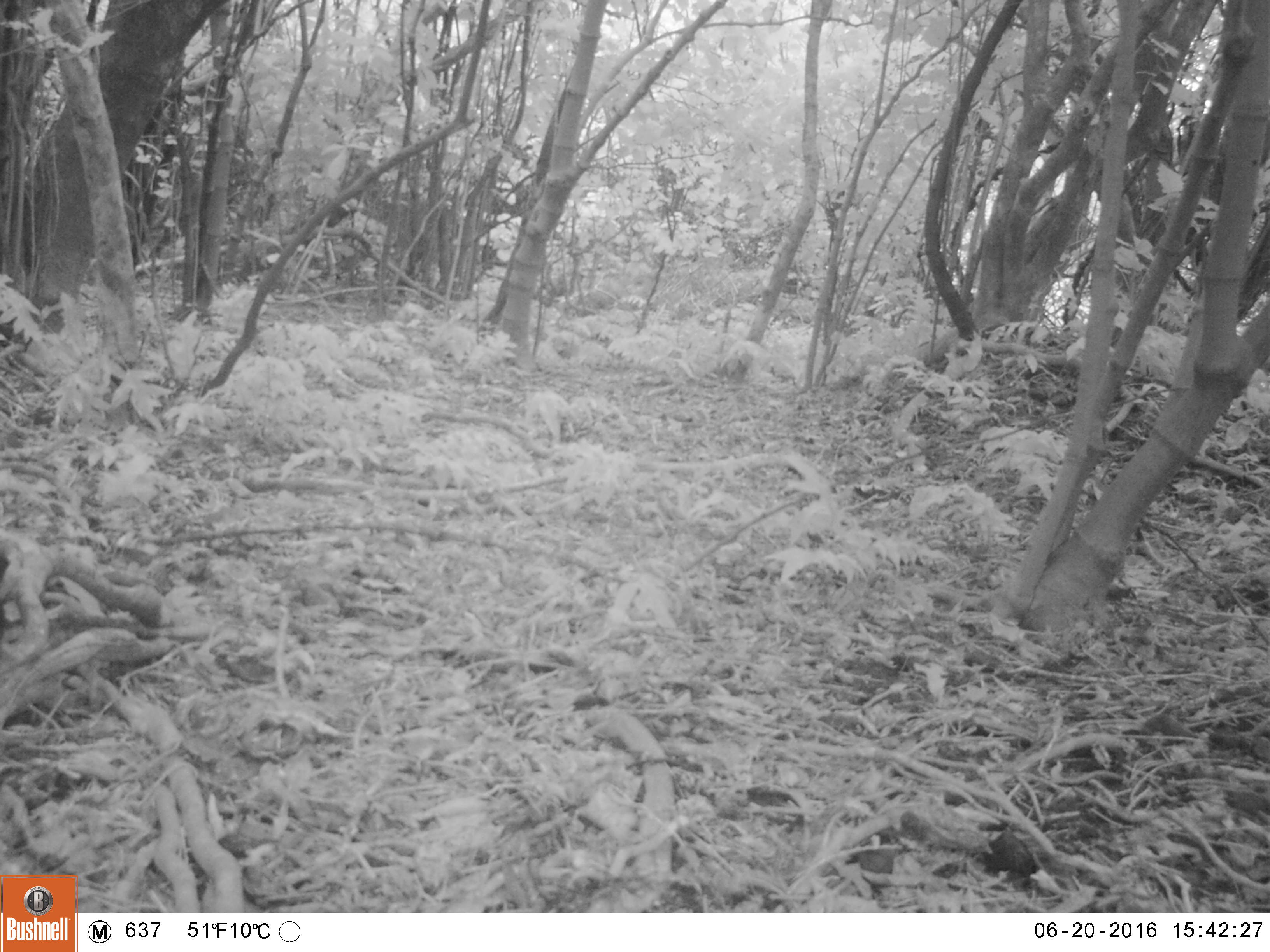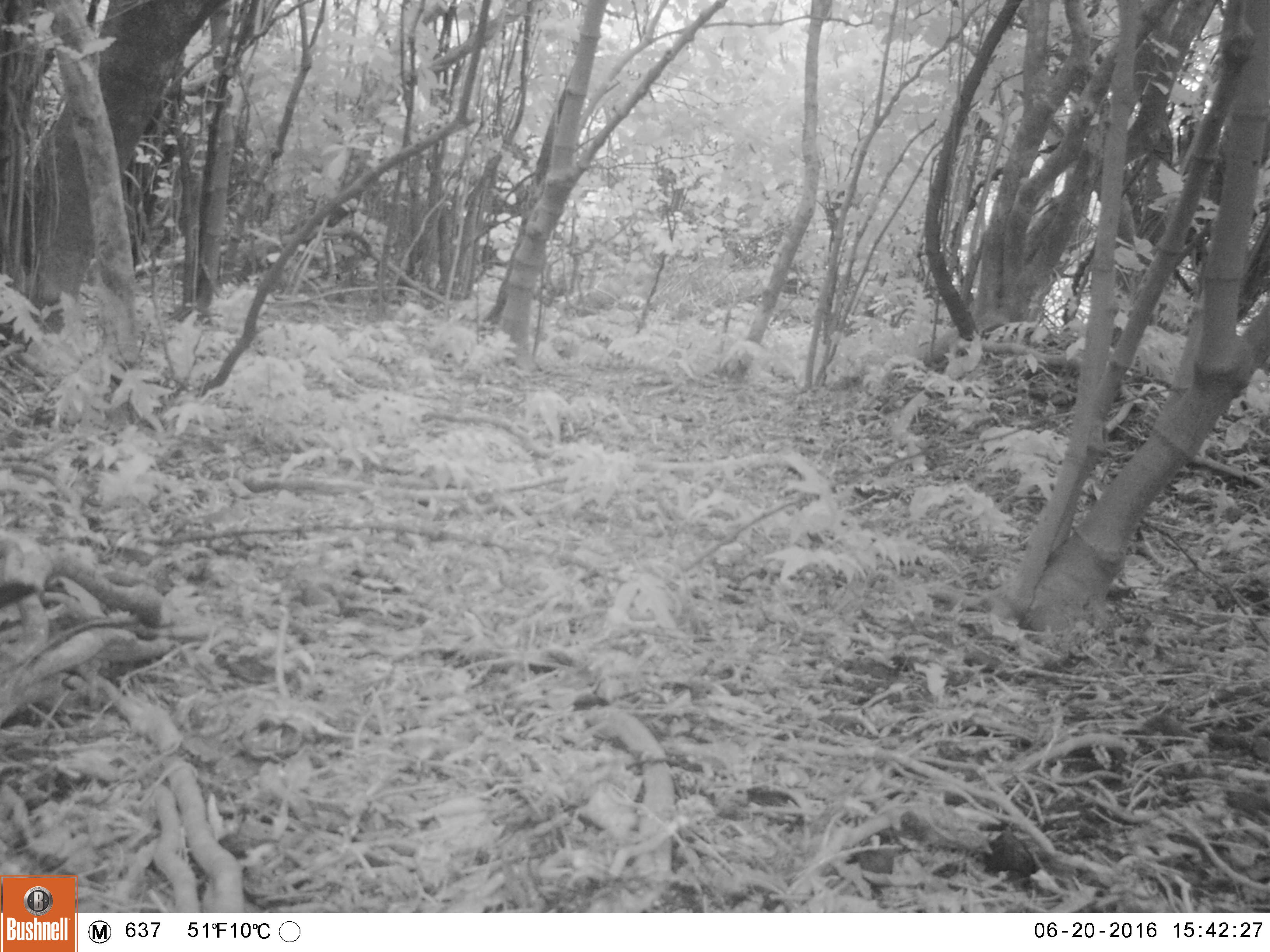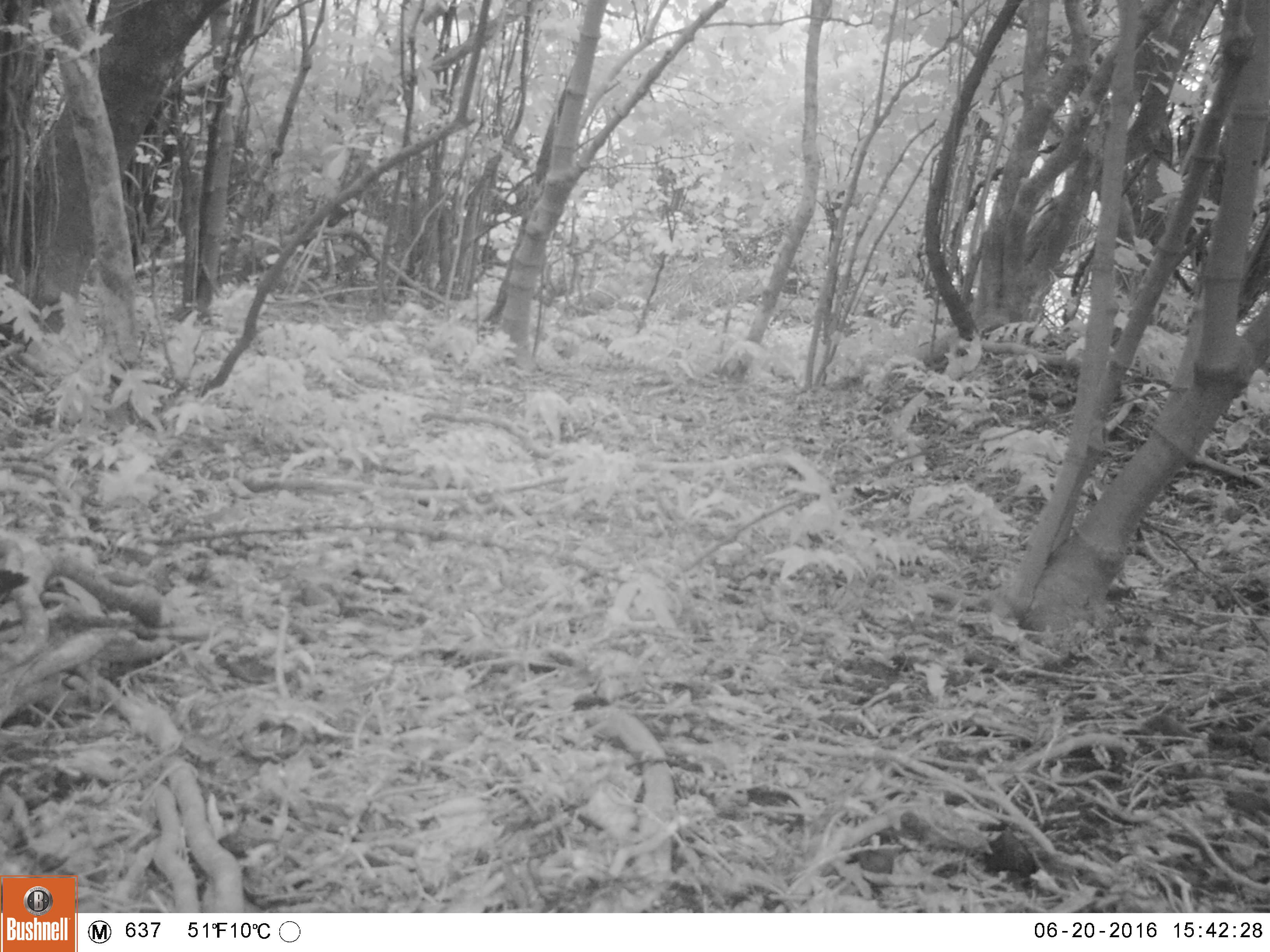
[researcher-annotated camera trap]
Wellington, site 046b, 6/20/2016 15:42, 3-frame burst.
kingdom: Animalia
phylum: Chordata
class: Aves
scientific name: Aves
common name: bird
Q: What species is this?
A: Bird (Aves).